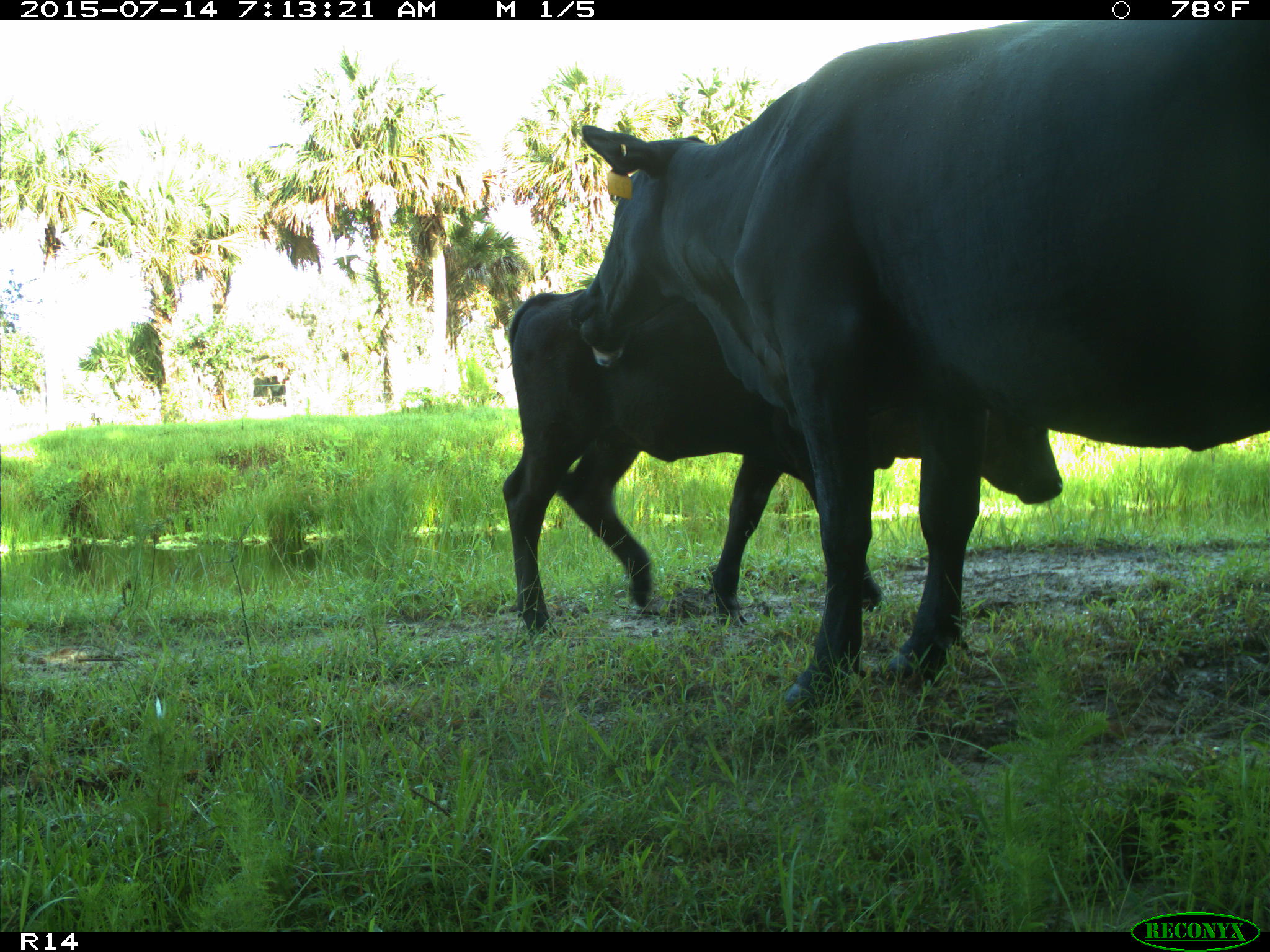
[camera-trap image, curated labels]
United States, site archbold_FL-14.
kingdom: Animalia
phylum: Chordata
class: Mammalia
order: Artiodactyla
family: Bovidae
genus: Bos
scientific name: Bos taurus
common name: domestic cow